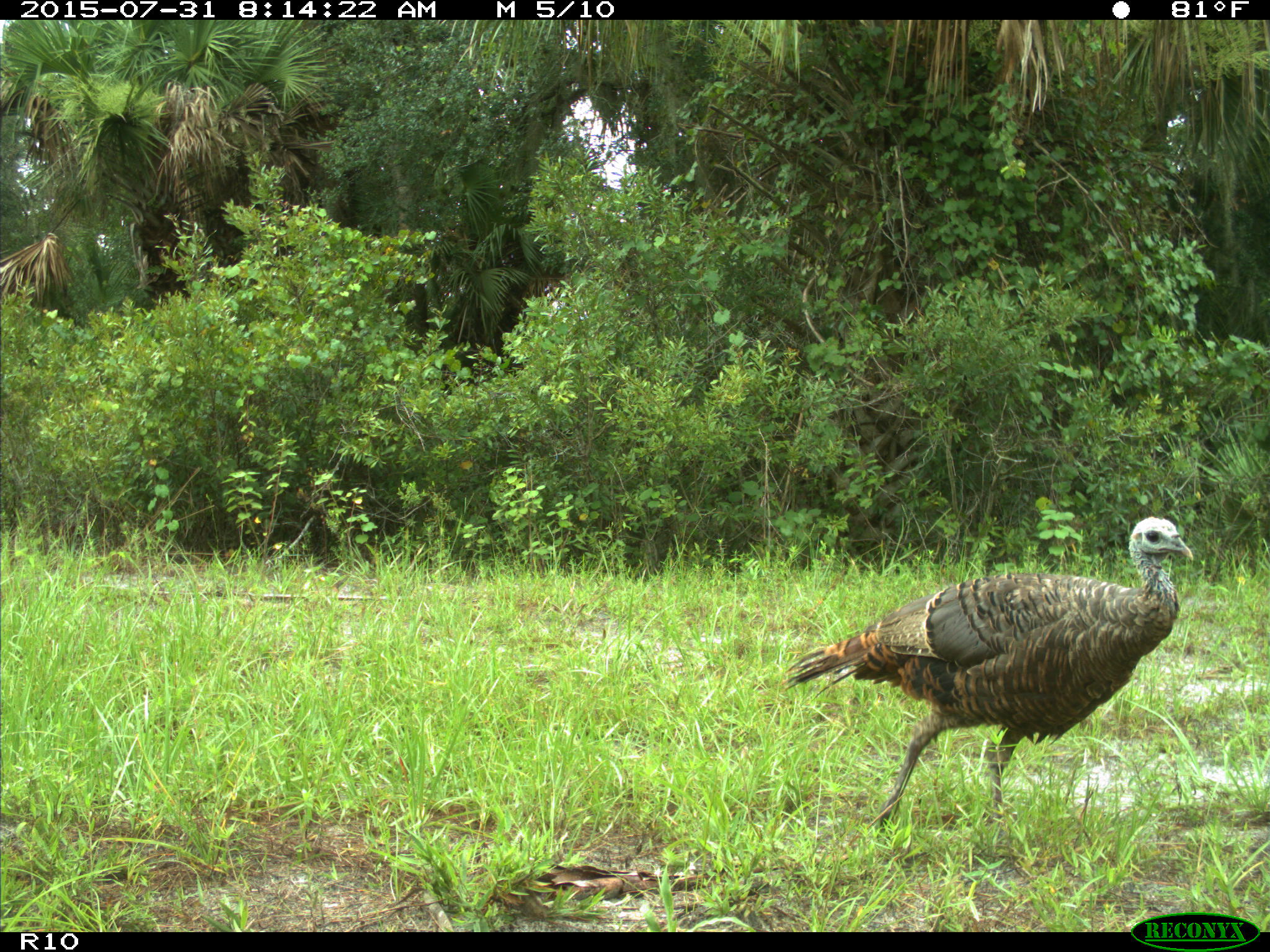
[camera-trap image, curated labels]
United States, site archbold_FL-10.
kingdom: Animalia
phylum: Chordata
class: Aves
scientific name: Aves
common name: birds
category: unidentified bird